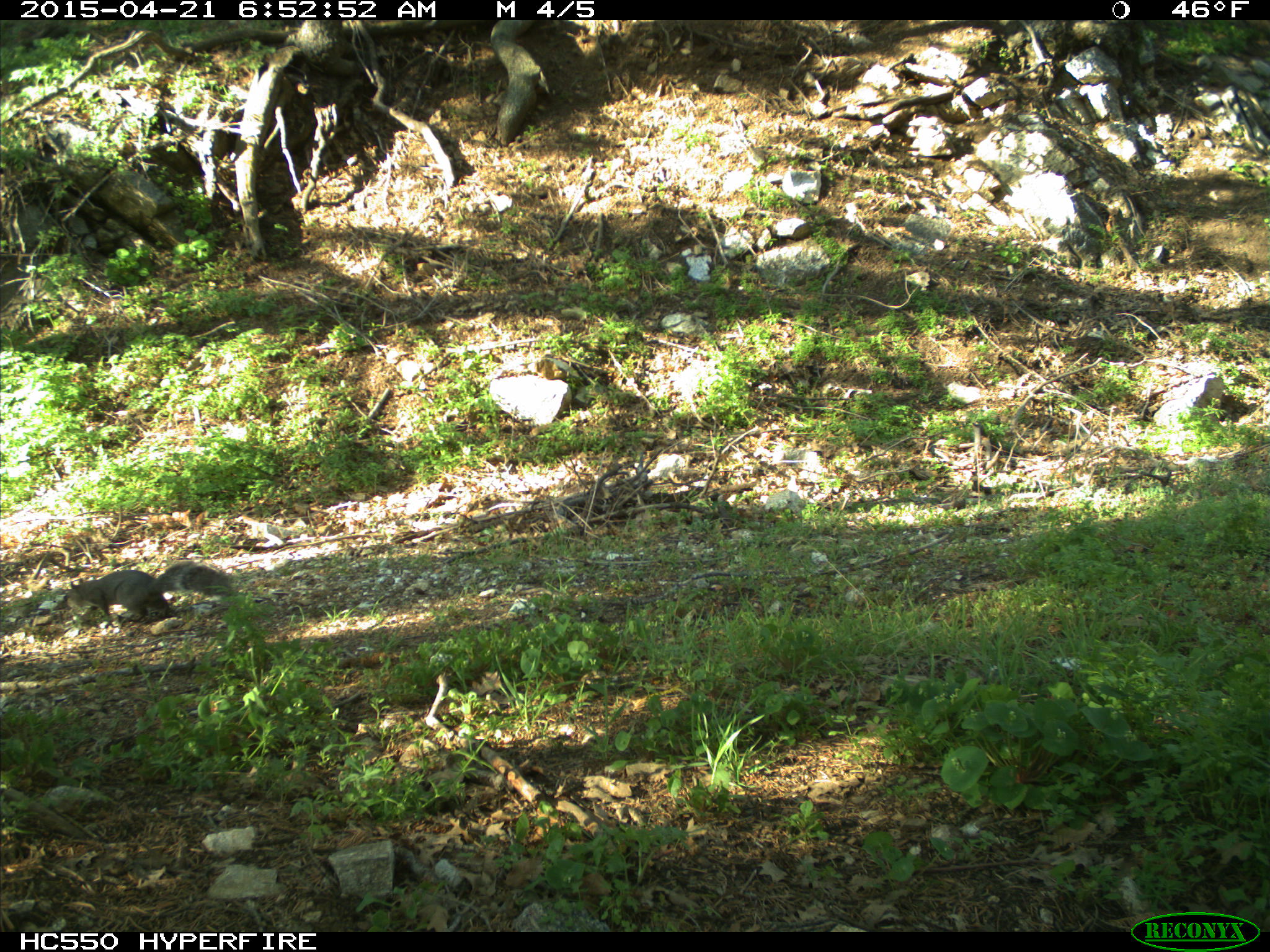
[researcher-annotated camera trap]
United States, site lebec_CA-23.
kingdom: Animalia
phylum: Chordata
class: Mammalia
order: Rodentia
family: Sciuridae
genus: Sciurus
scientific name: Sciurus carolinensis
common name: eastern gray squirrel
Sciurus carolinensis (eastern gray squirrel).